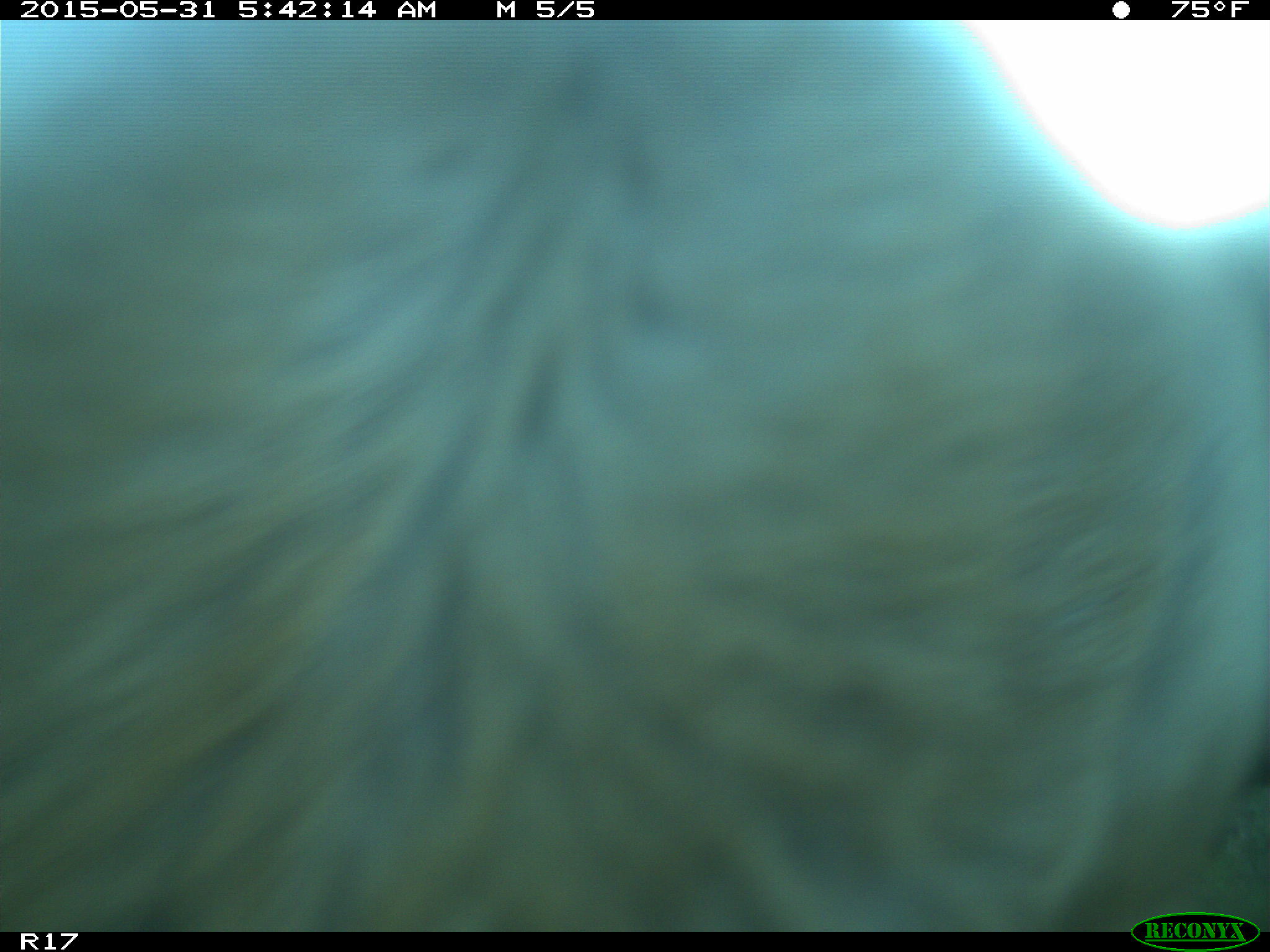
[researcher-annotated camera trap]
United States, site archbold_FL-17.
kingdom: Animalia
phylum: Chordata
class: Mammalia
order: Artiodactyla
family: Bovidae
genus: Bos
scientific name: Bos taurus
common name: domestic cow